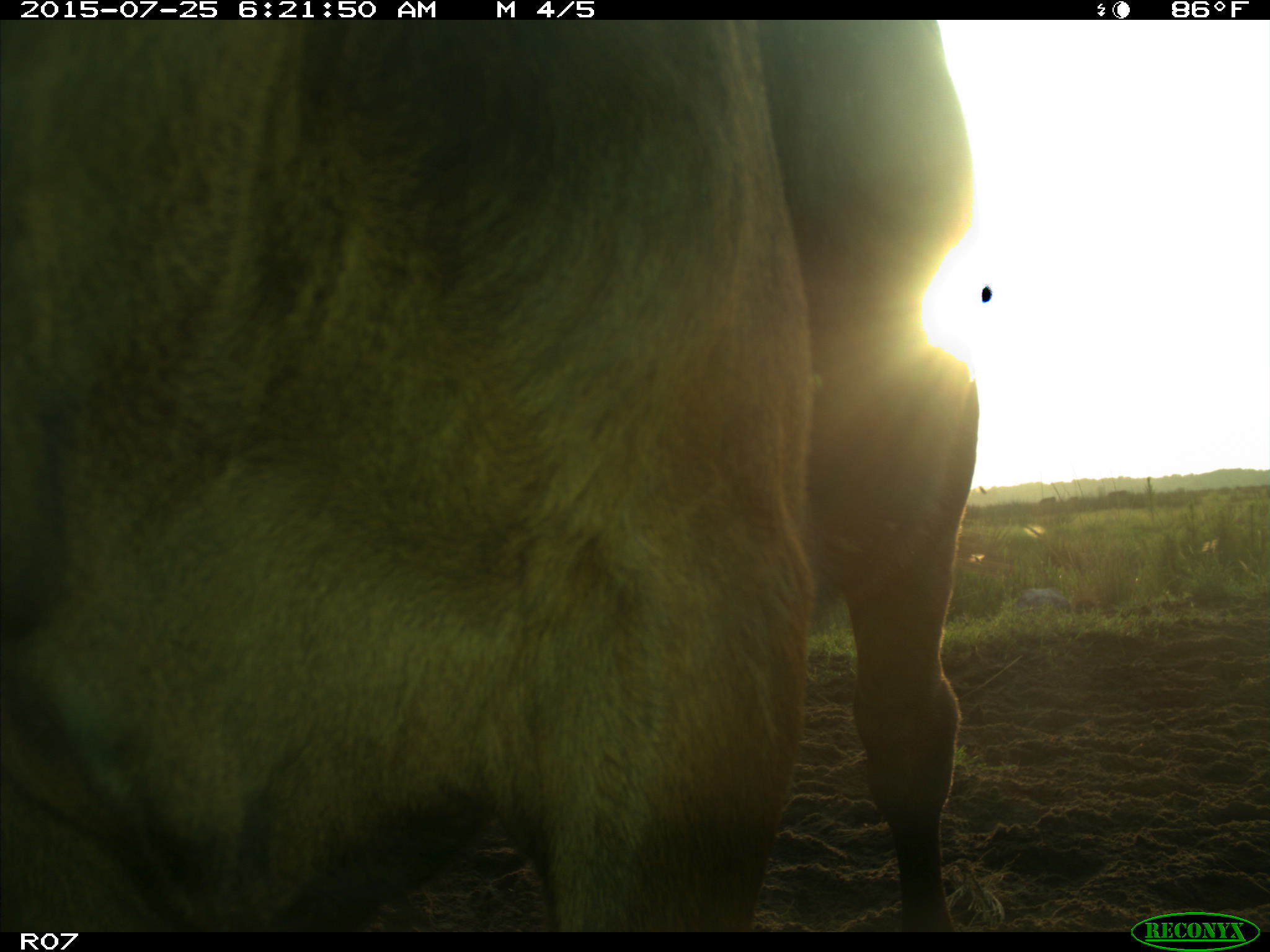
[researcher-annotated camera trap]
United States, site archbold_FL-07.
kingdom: Animalia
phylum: Chordata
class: Mammalia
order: Artiodactyla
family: Bovidae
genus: Bos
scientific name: Bos taurus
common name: domestic cow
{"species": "Bos taurus (domestic cow)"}